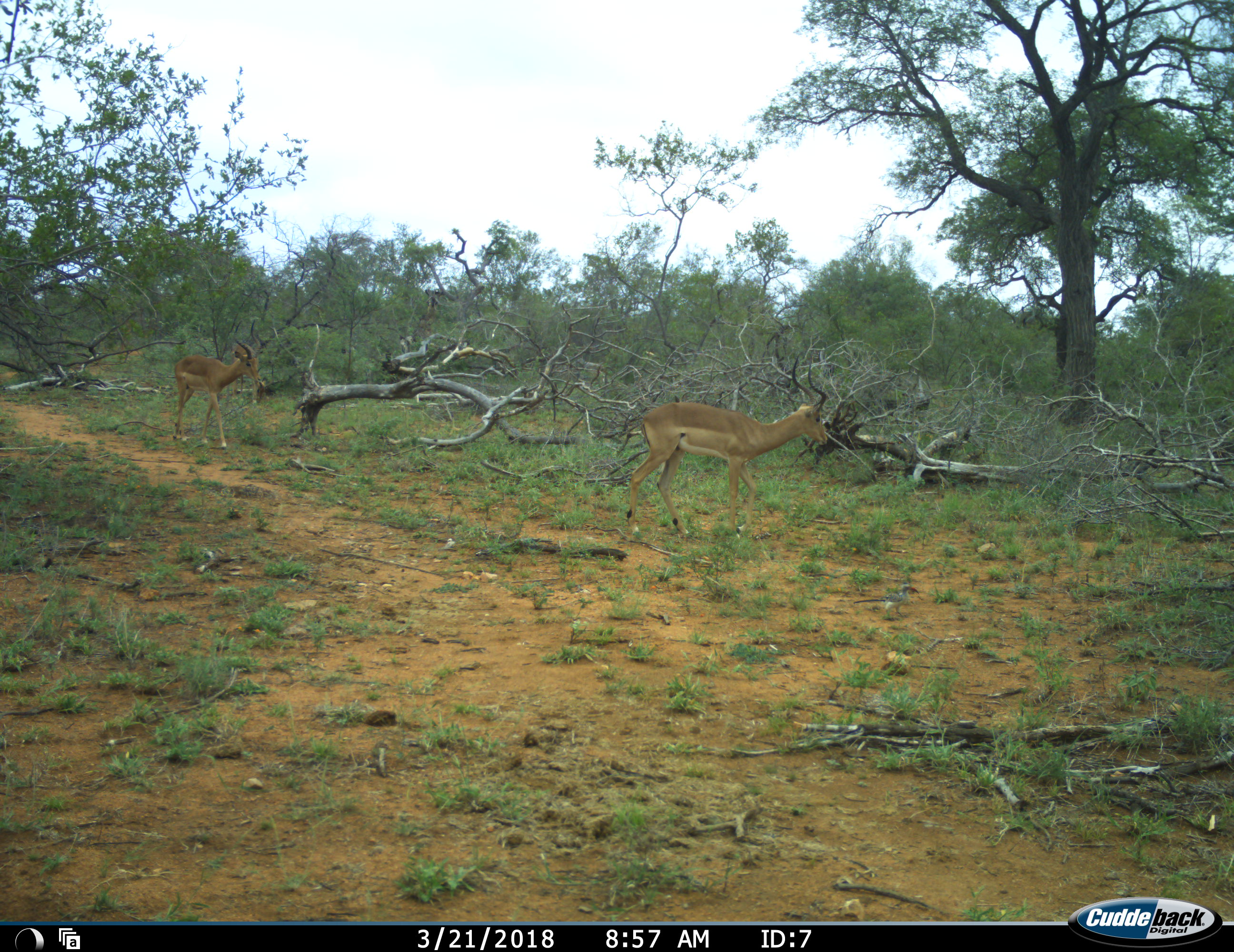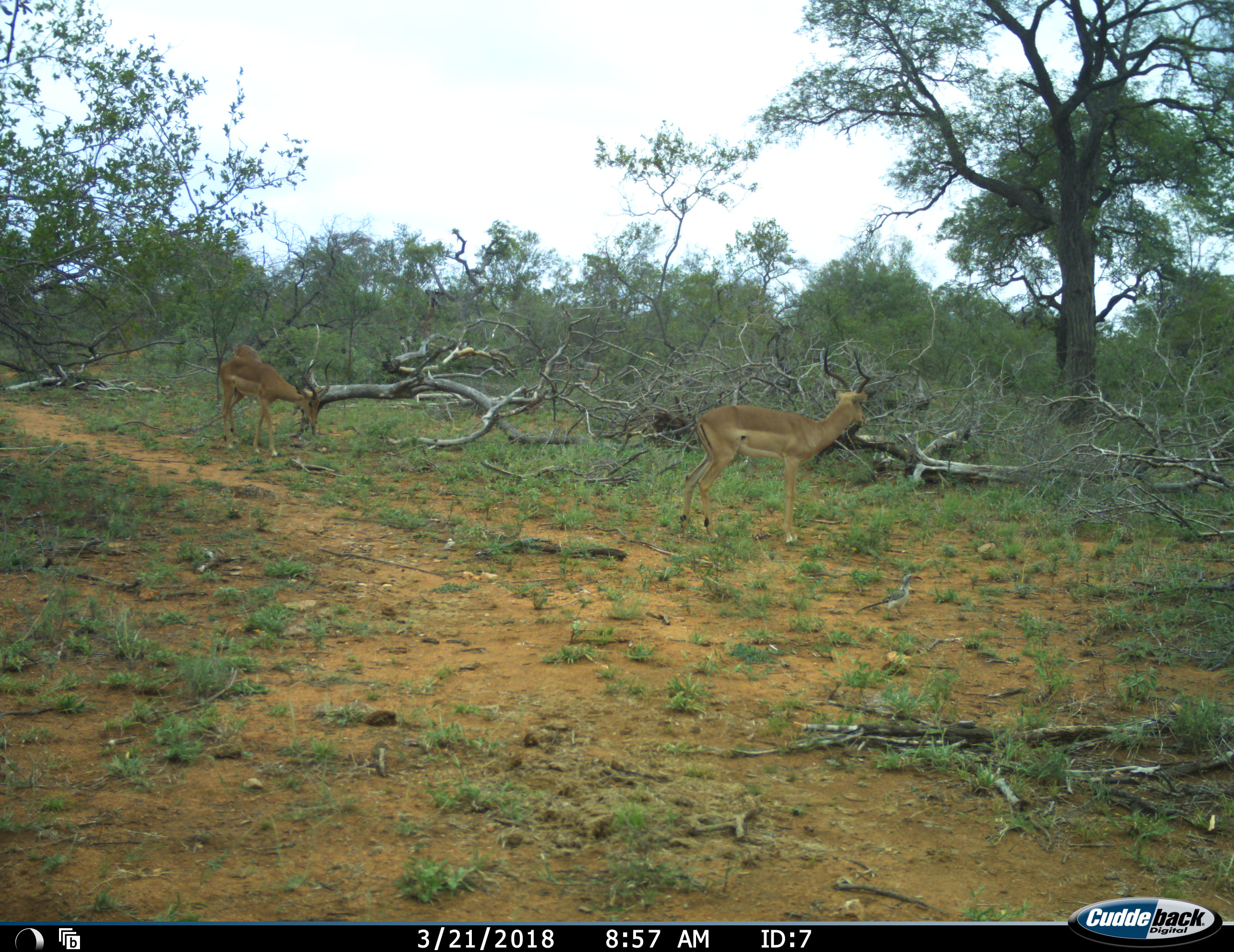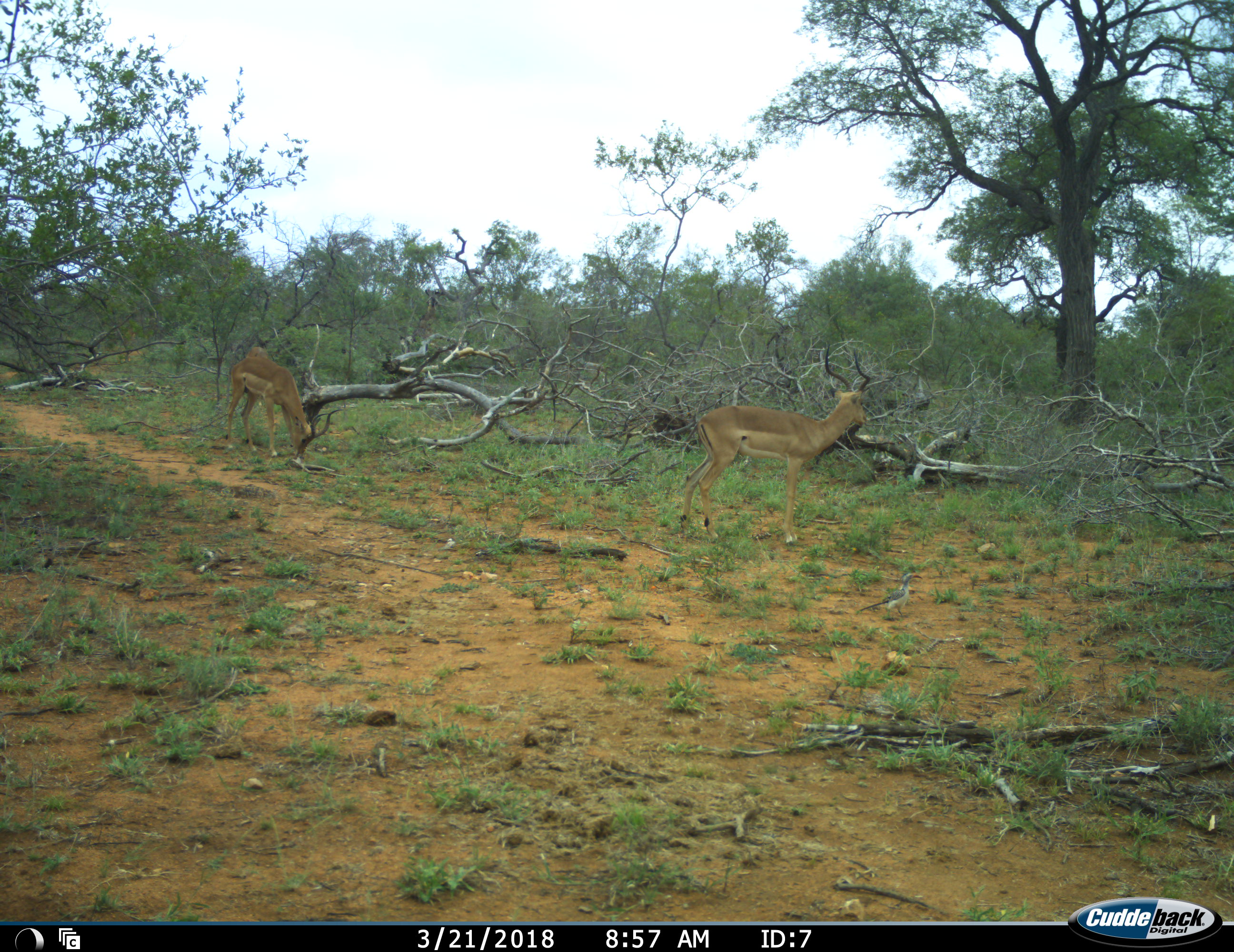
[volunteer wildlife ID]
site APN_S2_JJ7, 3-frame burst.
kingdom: Animalia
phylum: Chordata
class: Mammalia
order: Artiodactyla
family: Bovidae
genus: Aepyceros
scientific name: Aepyceros melampus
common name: impala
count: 2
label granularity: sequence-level